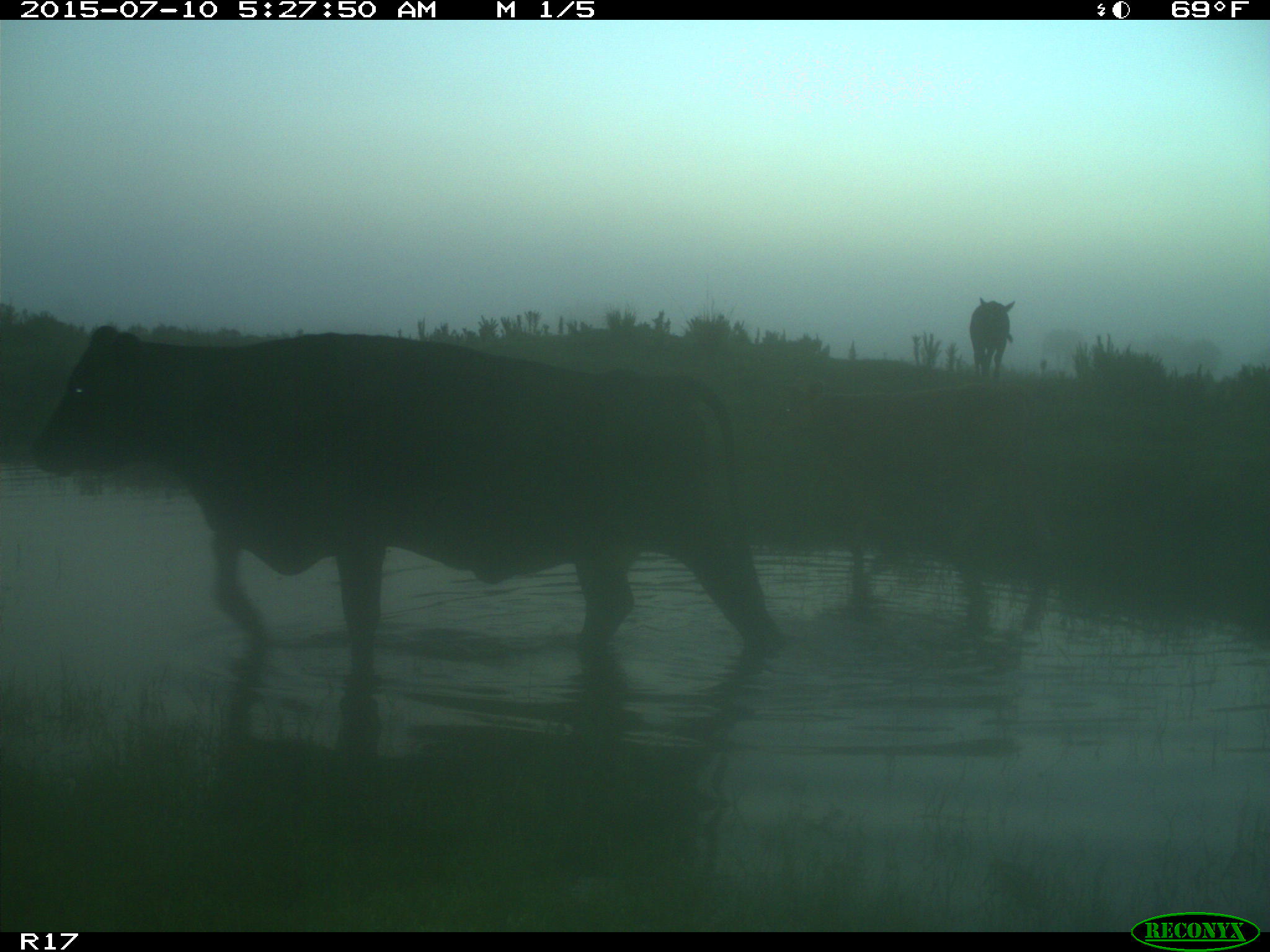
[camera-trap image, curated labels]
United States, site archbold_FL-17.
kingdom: Animalia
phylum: Chordata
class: Mammalia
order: Artiodactyla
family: Bovidae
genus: Bos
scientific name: Bos taurus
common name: domestic cow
Bos taurus (domestic cow).